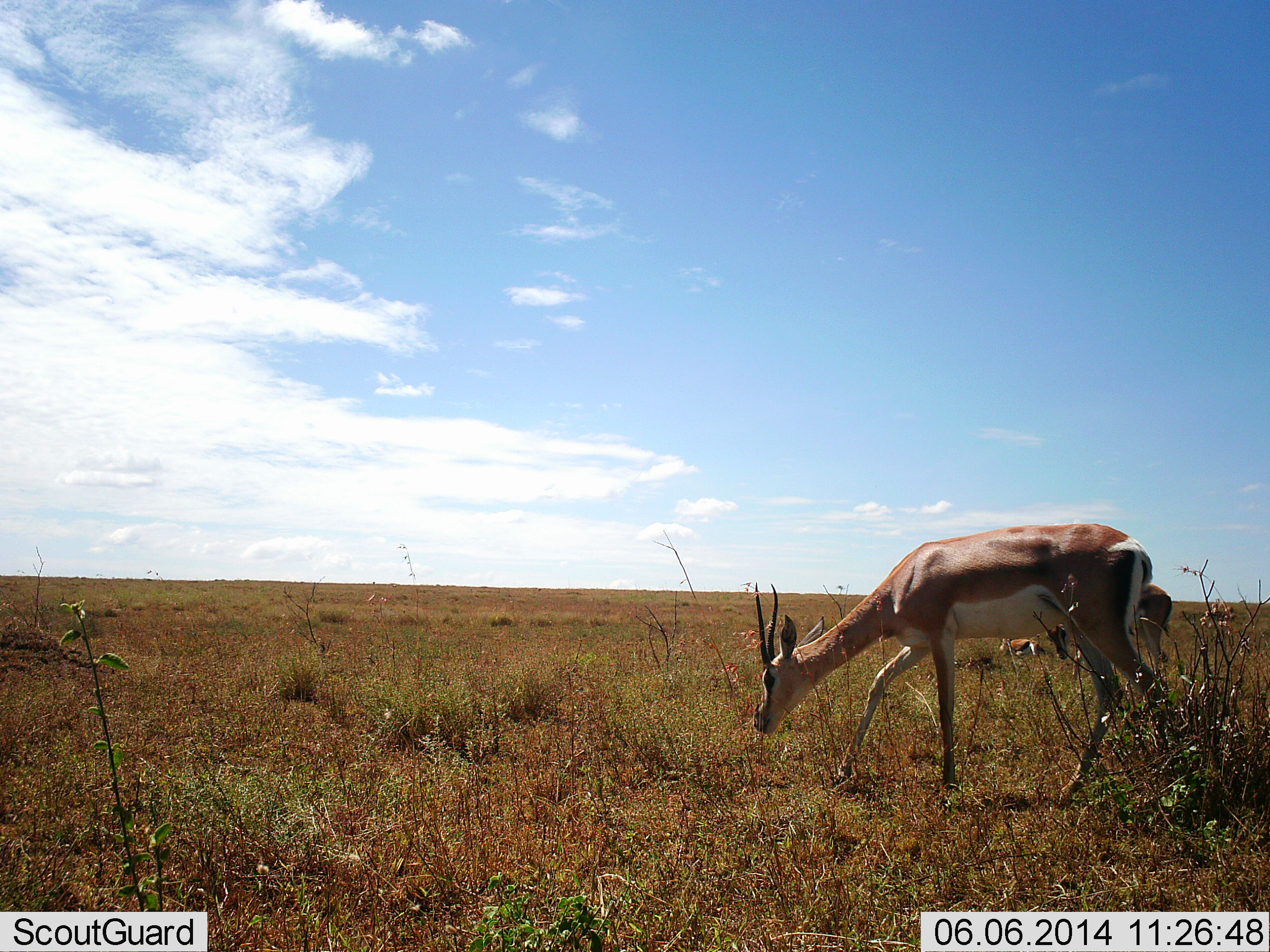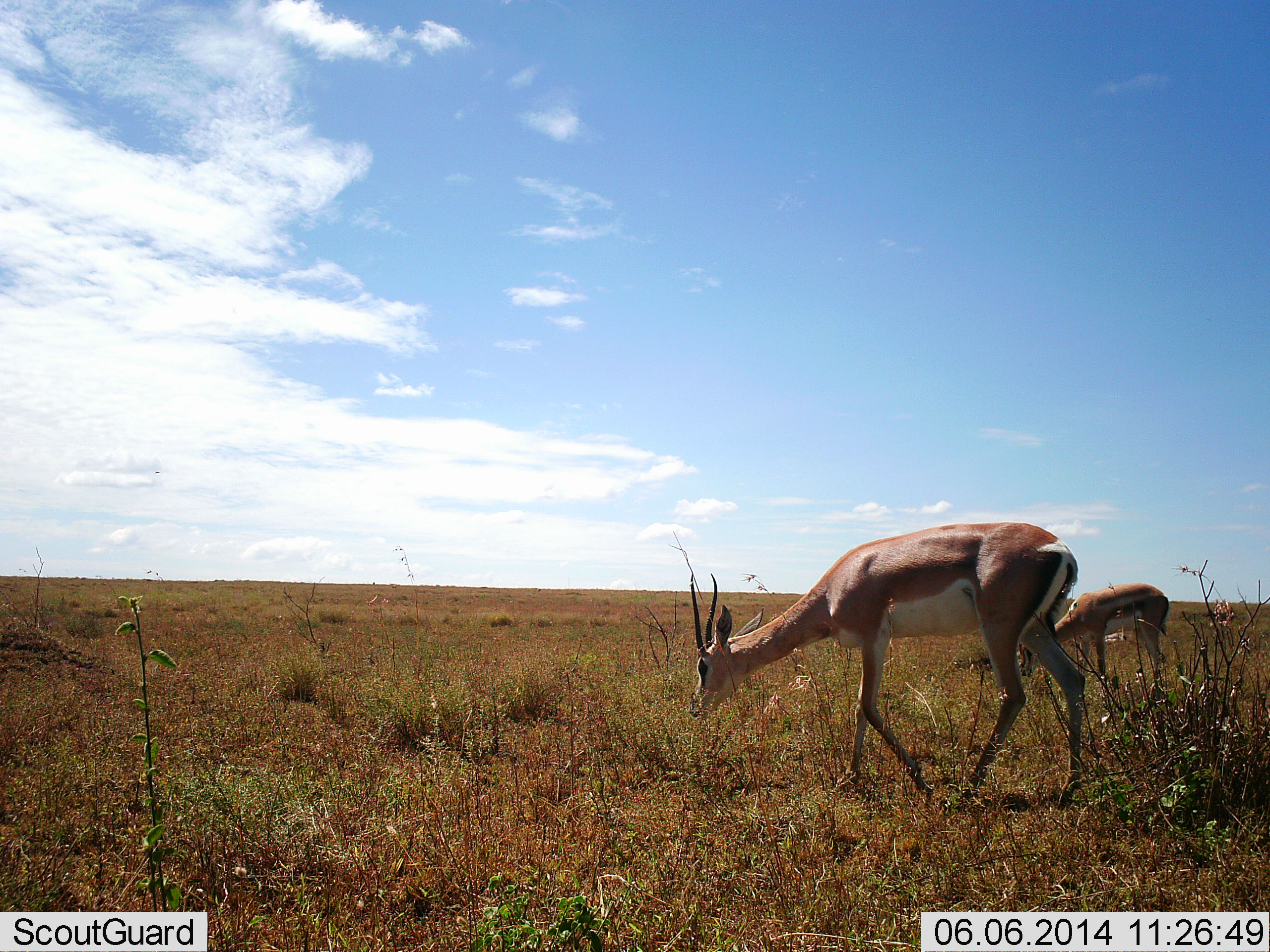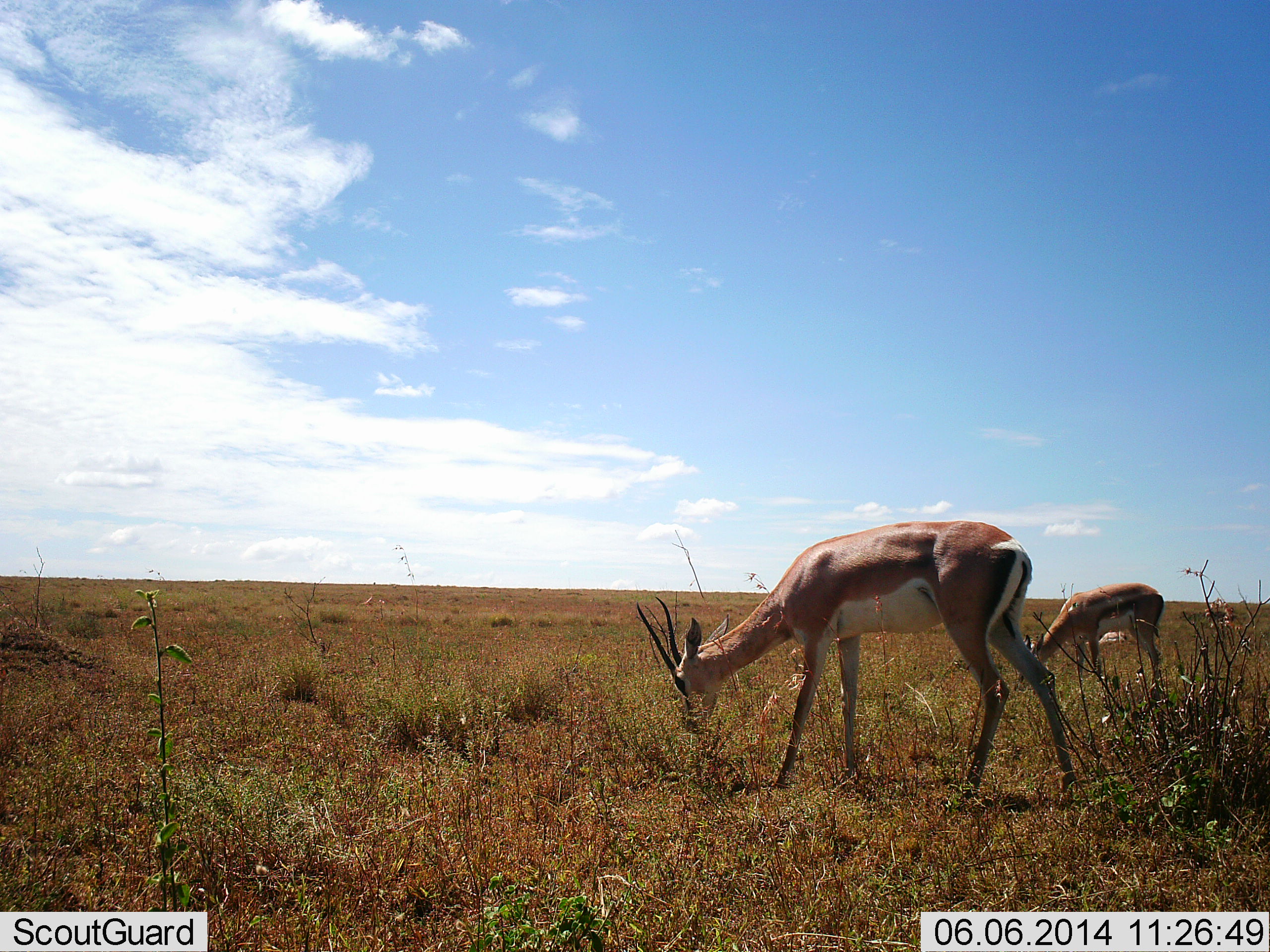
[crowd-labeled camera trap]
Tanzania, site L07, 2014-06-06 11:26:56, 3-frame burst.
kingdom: Animalia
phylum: Chordata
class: Mammalia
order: Artiodactyla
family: Bovidae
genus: Nanger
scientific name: Nanger granti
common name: grant's gazelle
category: gazellegrants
Gazellegrants (grant's gazelle) (Nanger granti), count 2. Behavior (volunteer vote fractions): standing 18%, resting 9%, moving 45%, interacting 0%. Young present (vote fraction): 0%. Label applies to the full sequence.